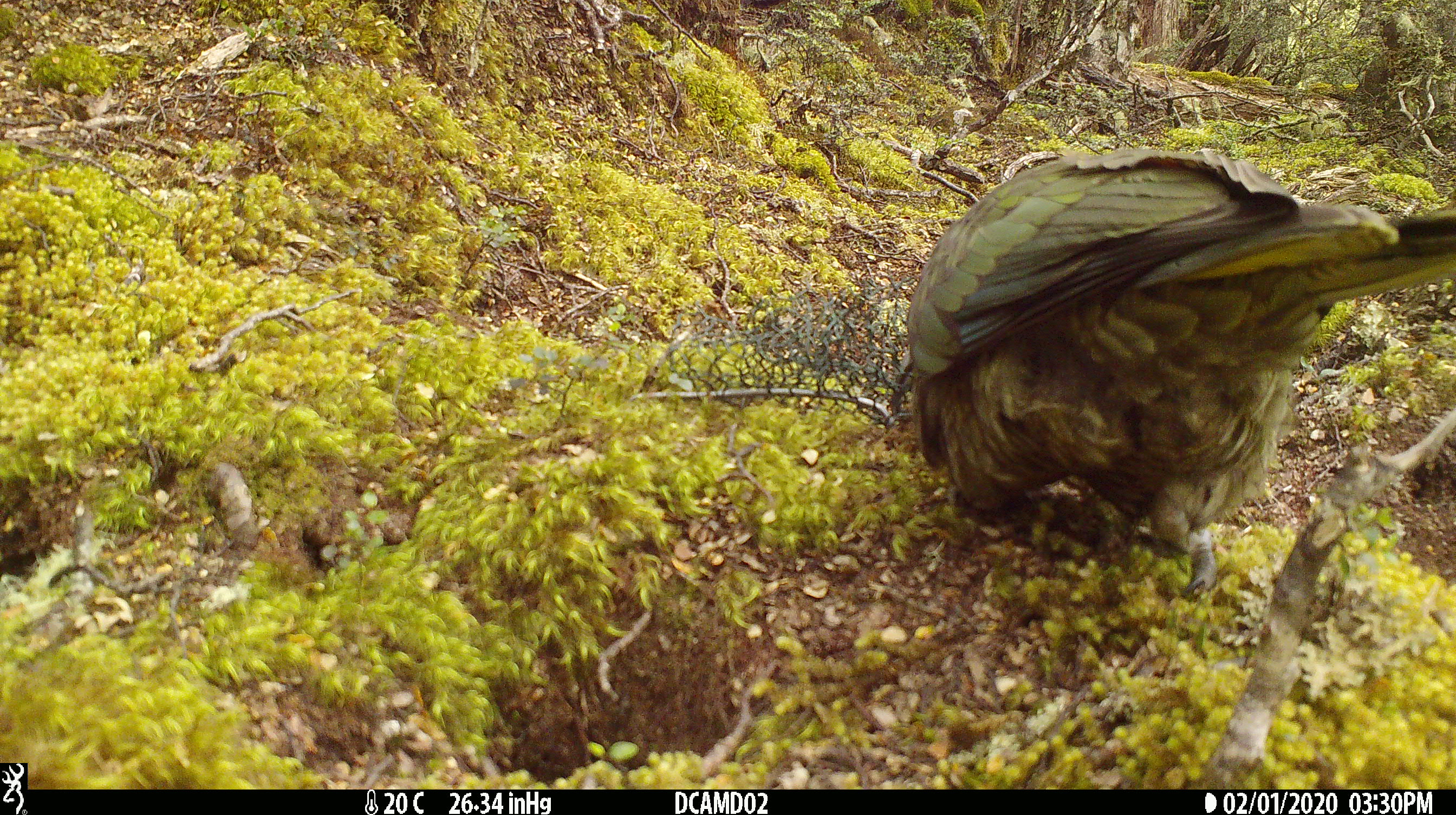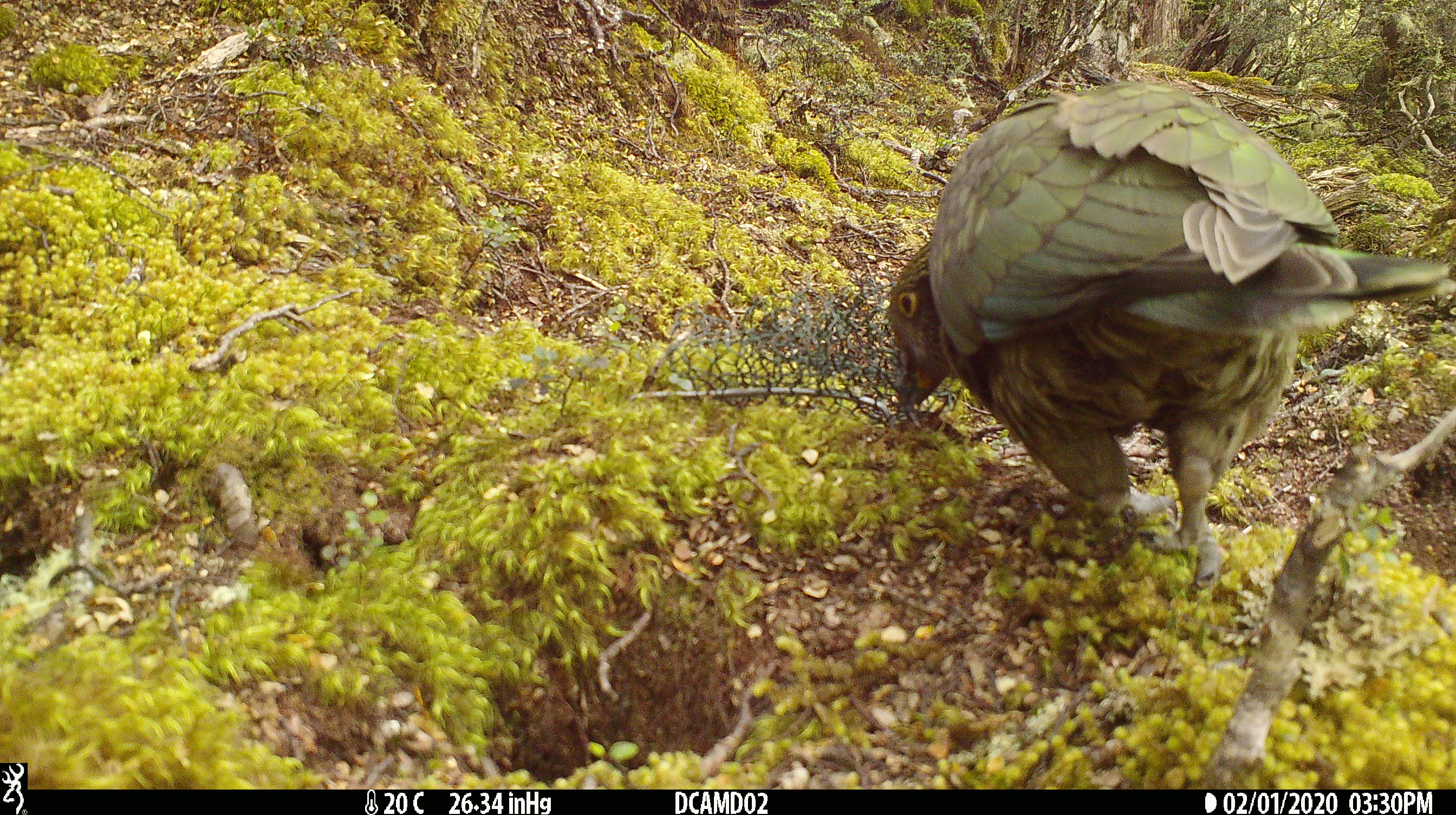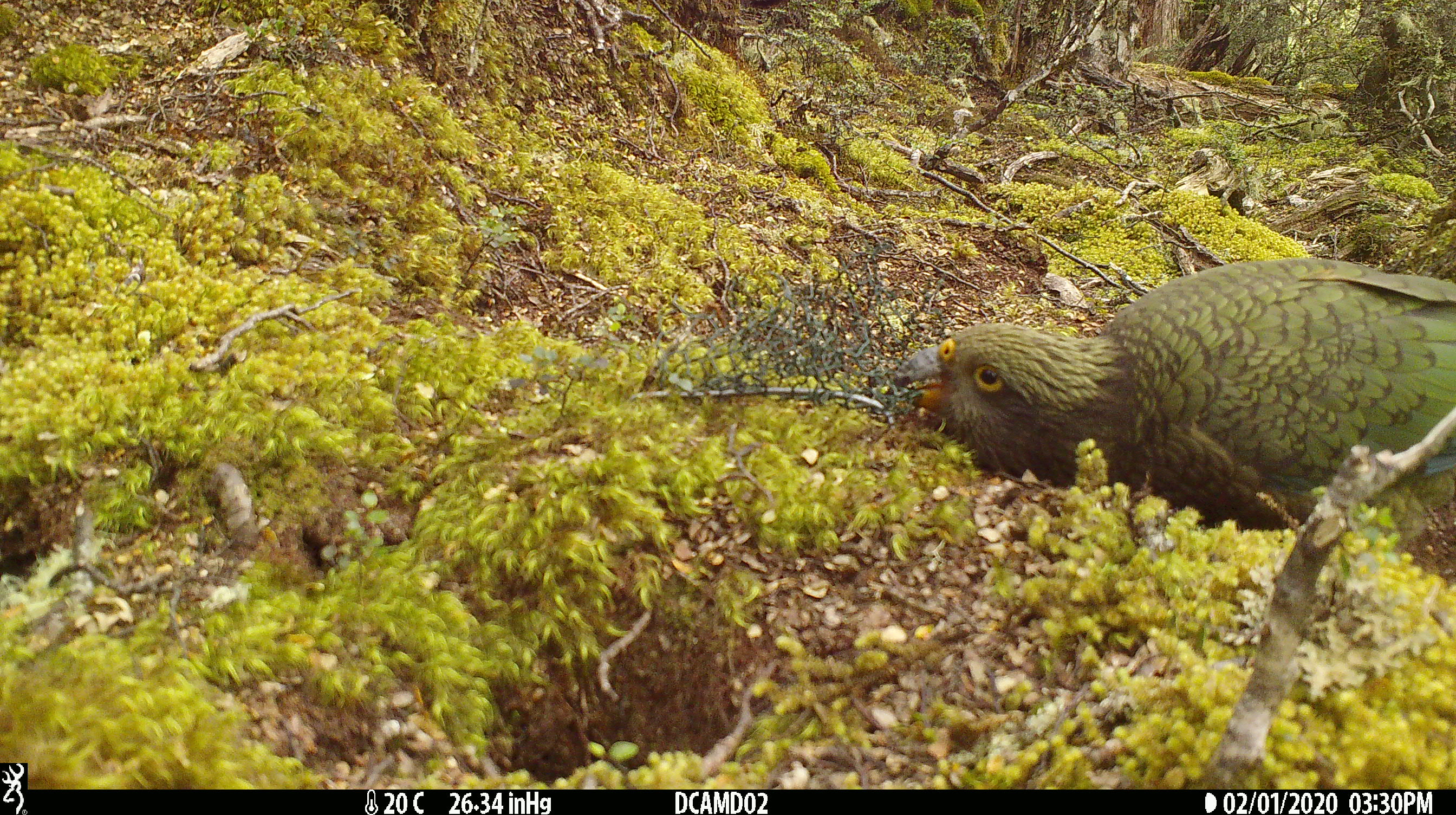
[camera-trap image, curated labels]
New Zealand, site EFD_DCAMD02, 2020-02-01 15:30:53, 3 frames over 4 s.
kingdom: Animalia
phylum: Chordata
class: Aves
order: Psittaciformes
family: Strigopidae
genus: Nestor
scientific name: Nestor notabilis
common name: kea